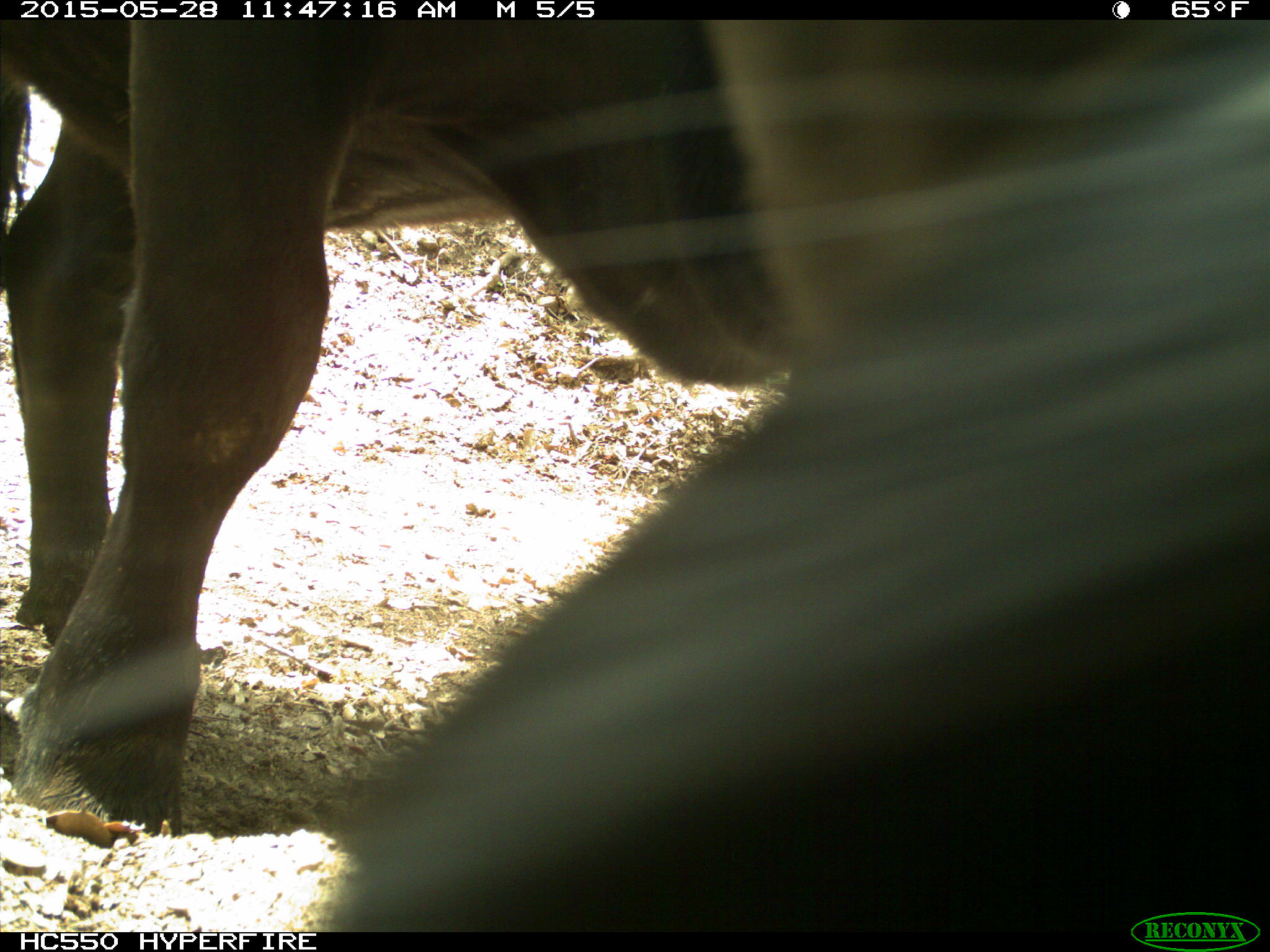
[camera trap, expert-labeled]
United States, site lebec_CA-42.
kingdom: Animalia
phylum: Chordata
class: Mammalia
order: Artiodactyla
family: Bovidae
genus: Bos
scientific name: Bos taurus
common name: domestic cow